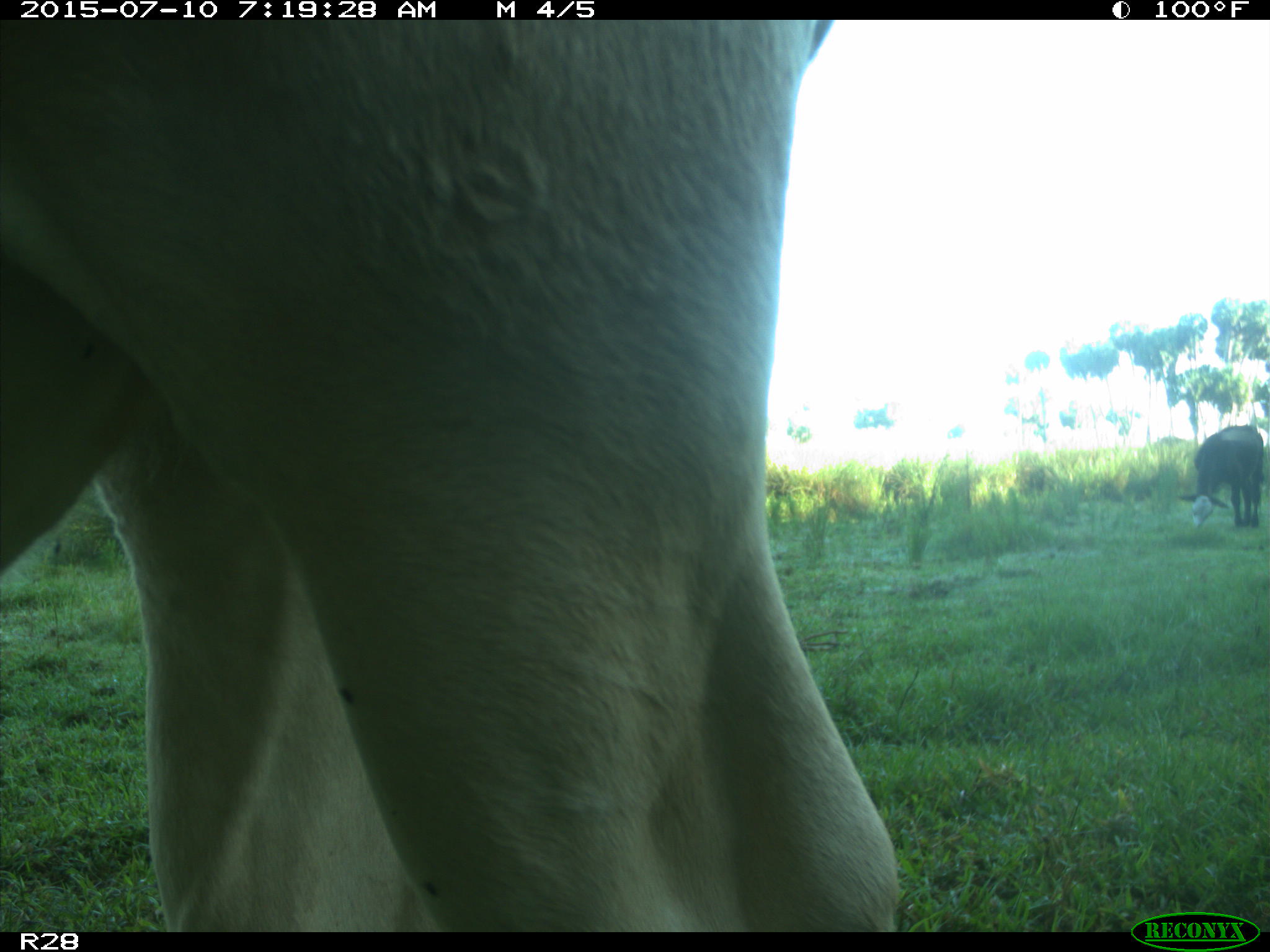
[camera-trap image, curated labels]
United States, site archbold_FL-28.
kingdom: Animalia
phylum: Chordata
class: Mammalia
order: Artiodactyla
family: Bovidae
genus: Bos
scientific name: Bos taurus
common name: domestic cow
Bos taurus (domestic cow).